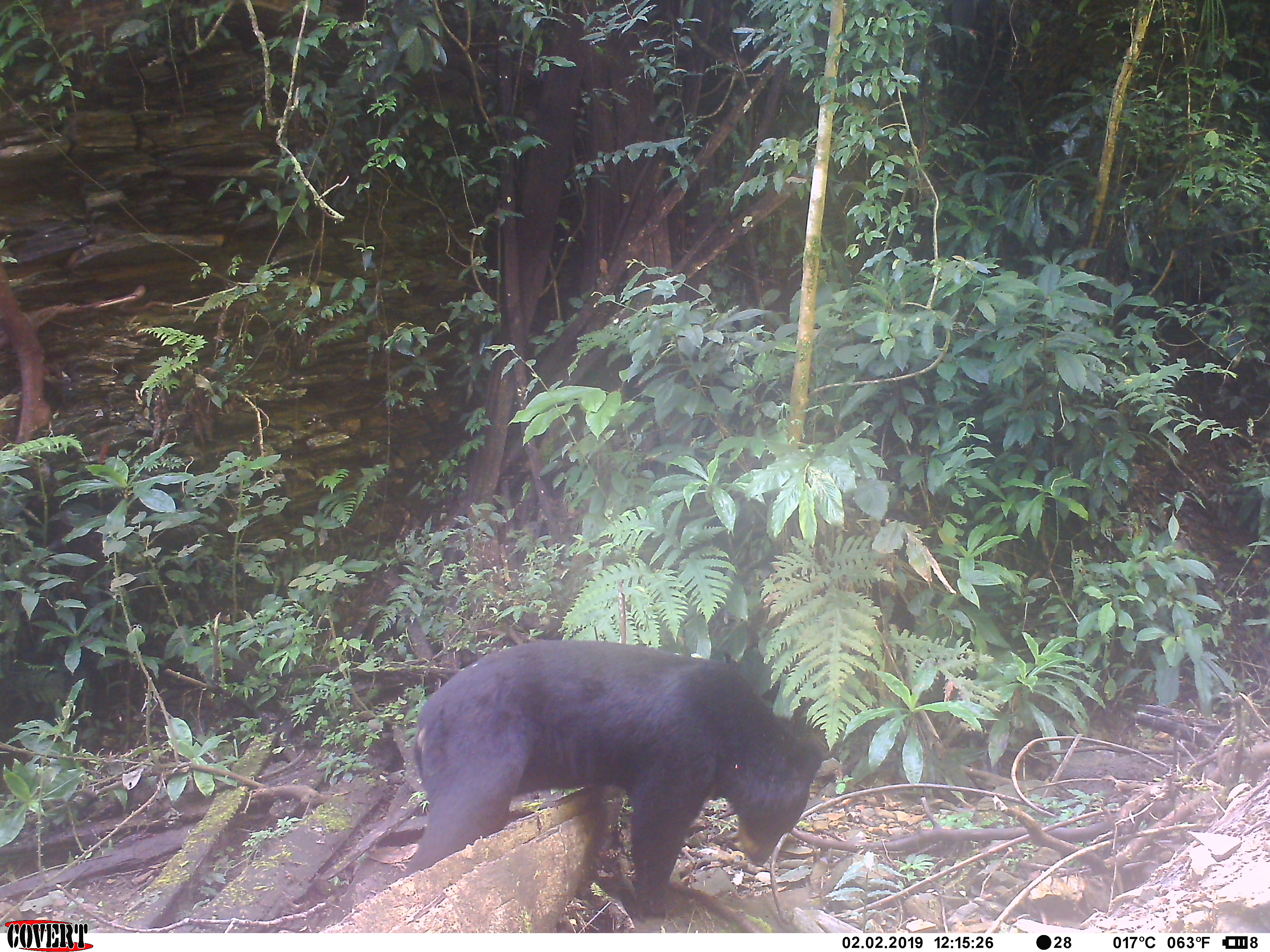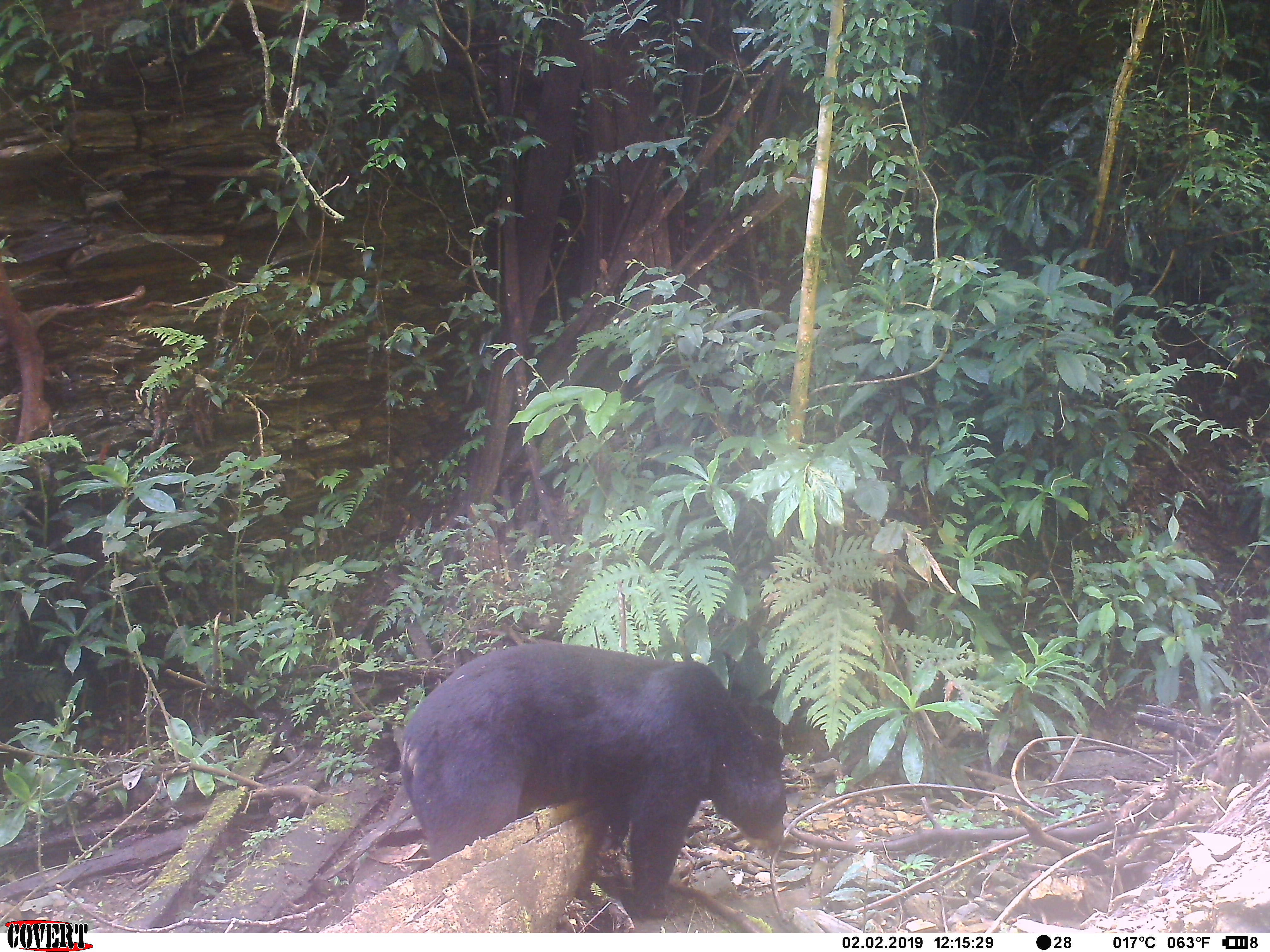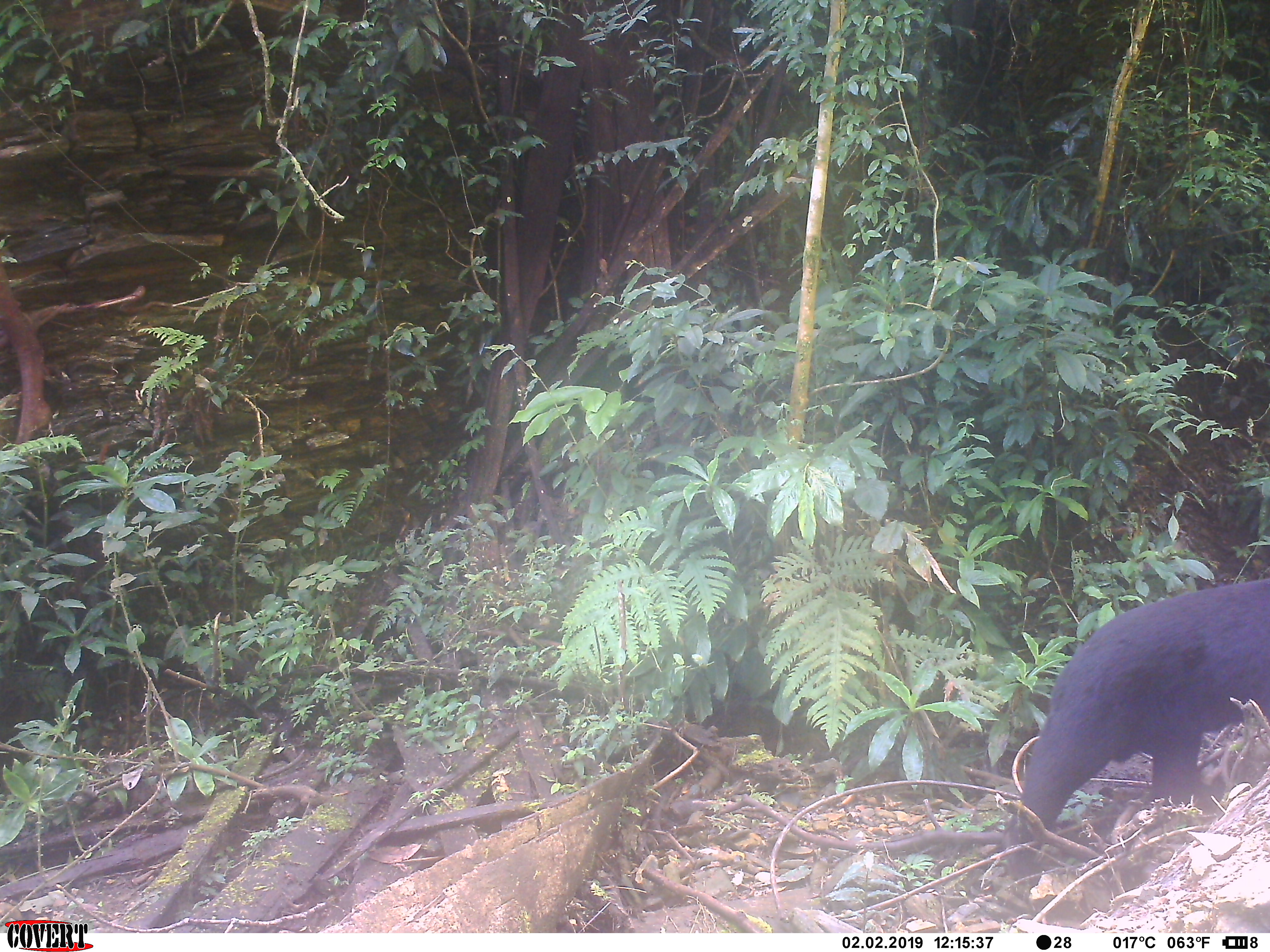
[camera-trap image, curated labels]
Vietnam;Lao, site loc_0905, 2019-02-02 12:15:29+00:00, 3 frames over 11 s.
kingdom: Animalia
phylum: Chordata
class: Mammalia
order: Carnivora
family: Ursidae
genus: Ursus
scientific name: Ursus thibetanus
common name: asian black bear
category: asiatic black bear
Asiatic black bear (asian black bear) (Ursus thibetanus). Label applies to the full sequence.